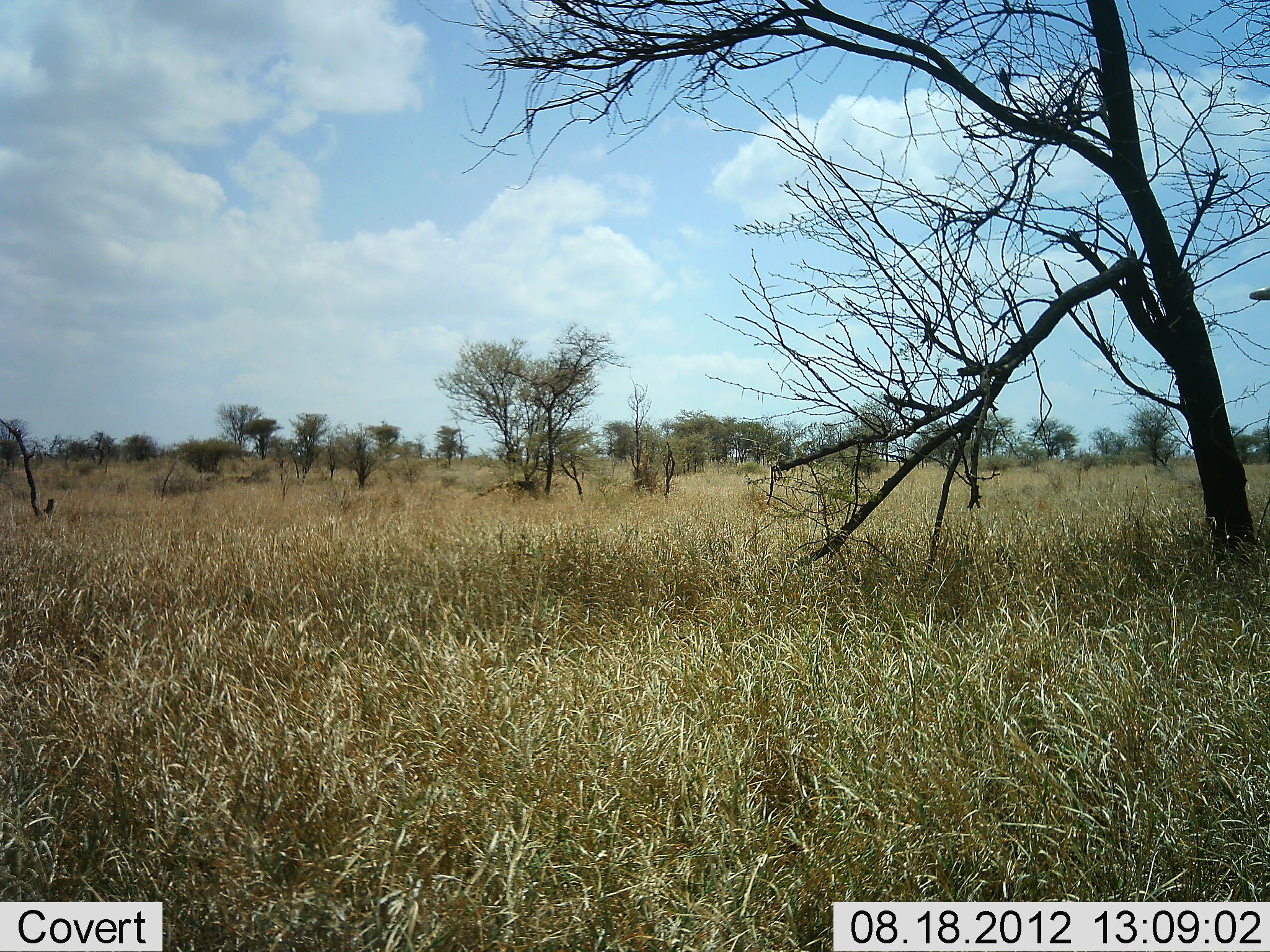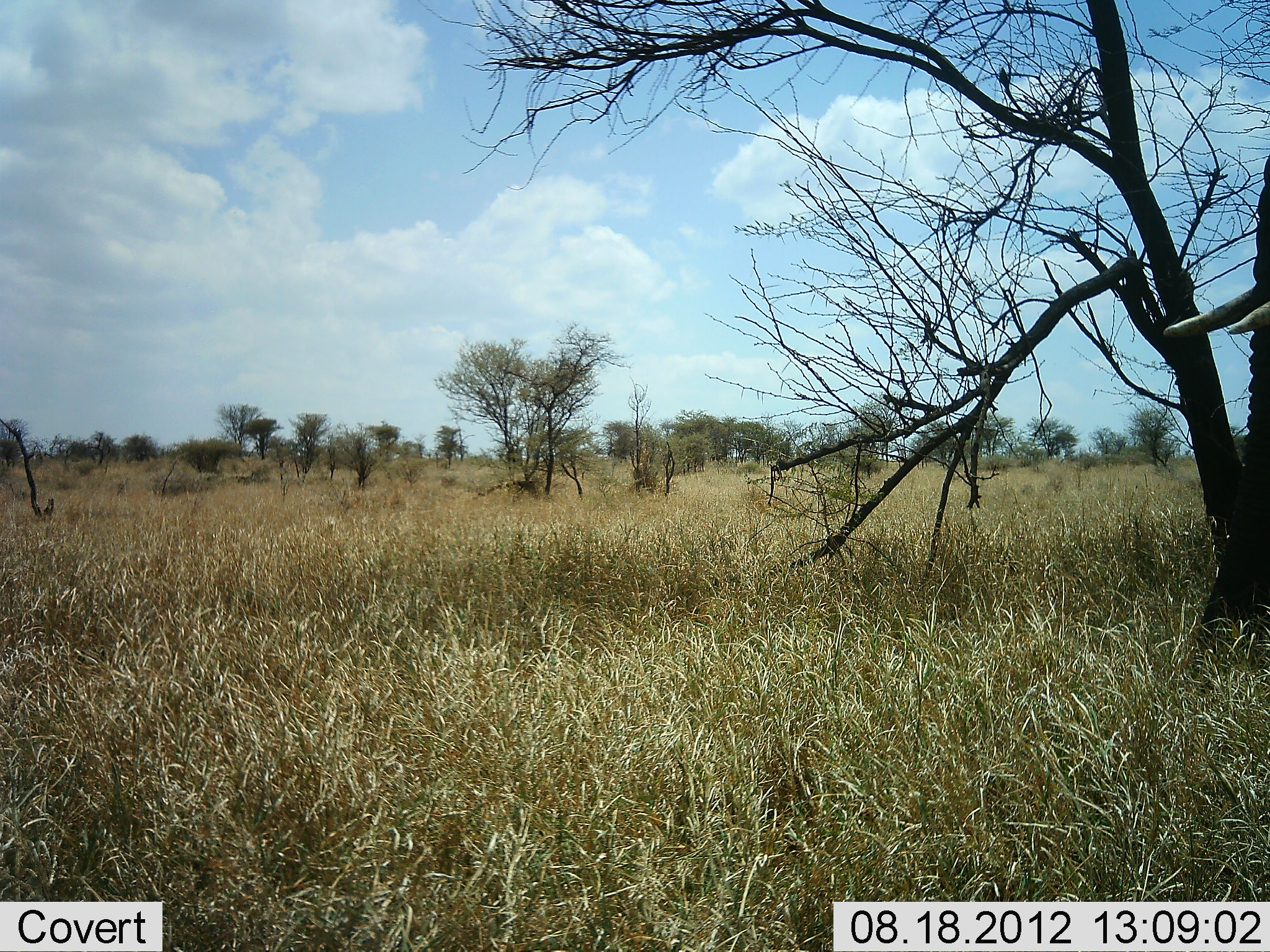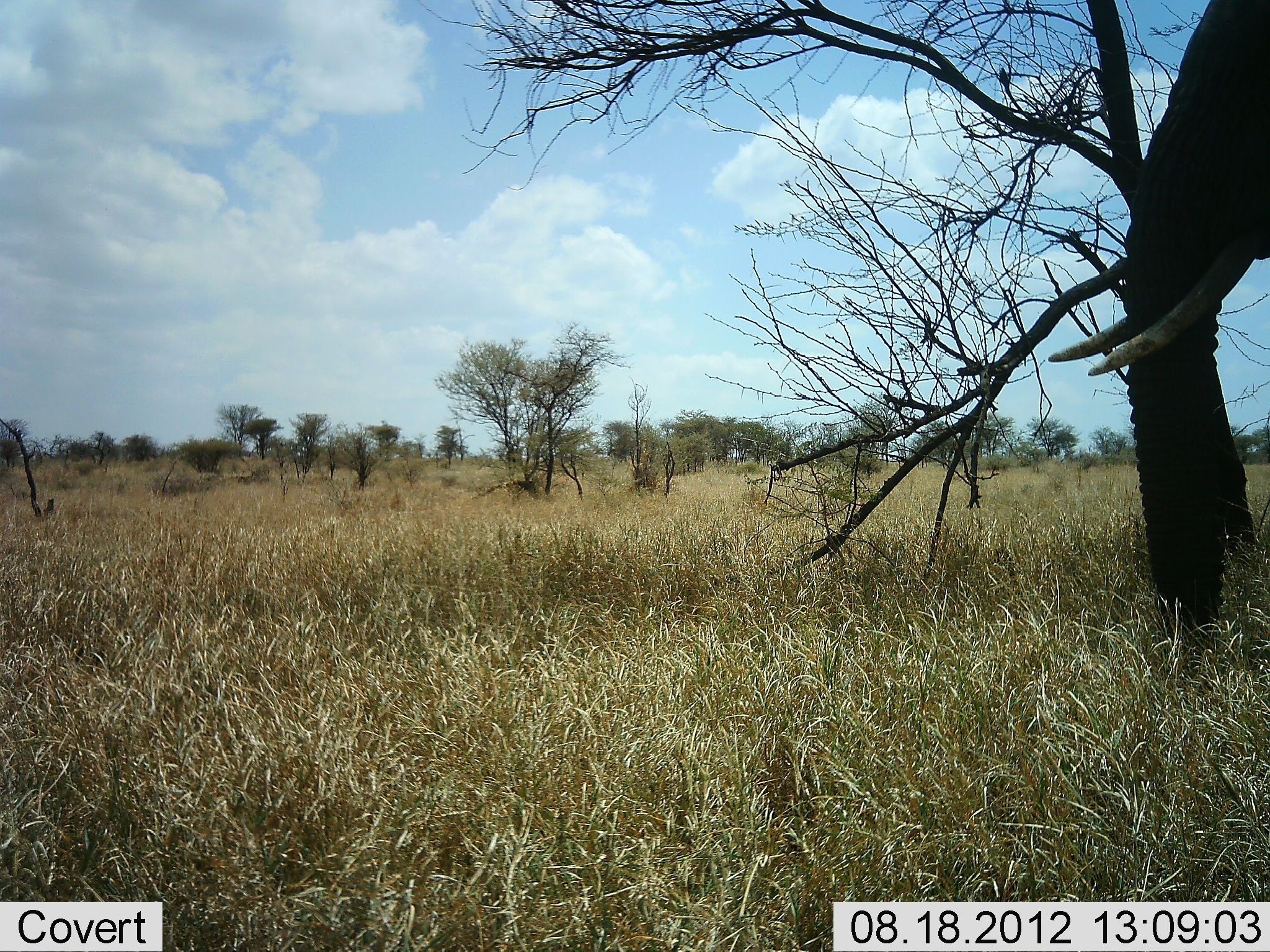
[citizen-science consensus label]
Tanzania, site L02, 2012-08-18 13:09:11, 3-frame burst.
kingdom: Animalia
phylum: Chordata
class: Mammalia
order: Proboscidea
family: Elephantidae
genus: Loxodonta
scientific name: Loxodonta africana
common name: african bush elephant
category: elephant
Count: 1.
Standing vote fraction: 0%.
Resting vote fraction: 0%.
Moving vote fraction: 100%.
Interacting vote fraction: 0%.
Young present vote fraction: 0%.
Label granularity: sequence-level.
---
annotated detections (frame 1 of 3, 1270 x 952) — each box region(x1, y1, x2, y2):
animal: region(1249, 282, 1270, 307)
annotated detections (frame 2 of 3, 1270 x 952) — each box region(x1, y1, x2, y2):
animal: region(1164, 157, 1270, 685)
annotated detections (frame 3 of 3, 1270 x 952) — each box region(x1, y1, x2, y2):
animal: region(1047, 0, 1270, 668)